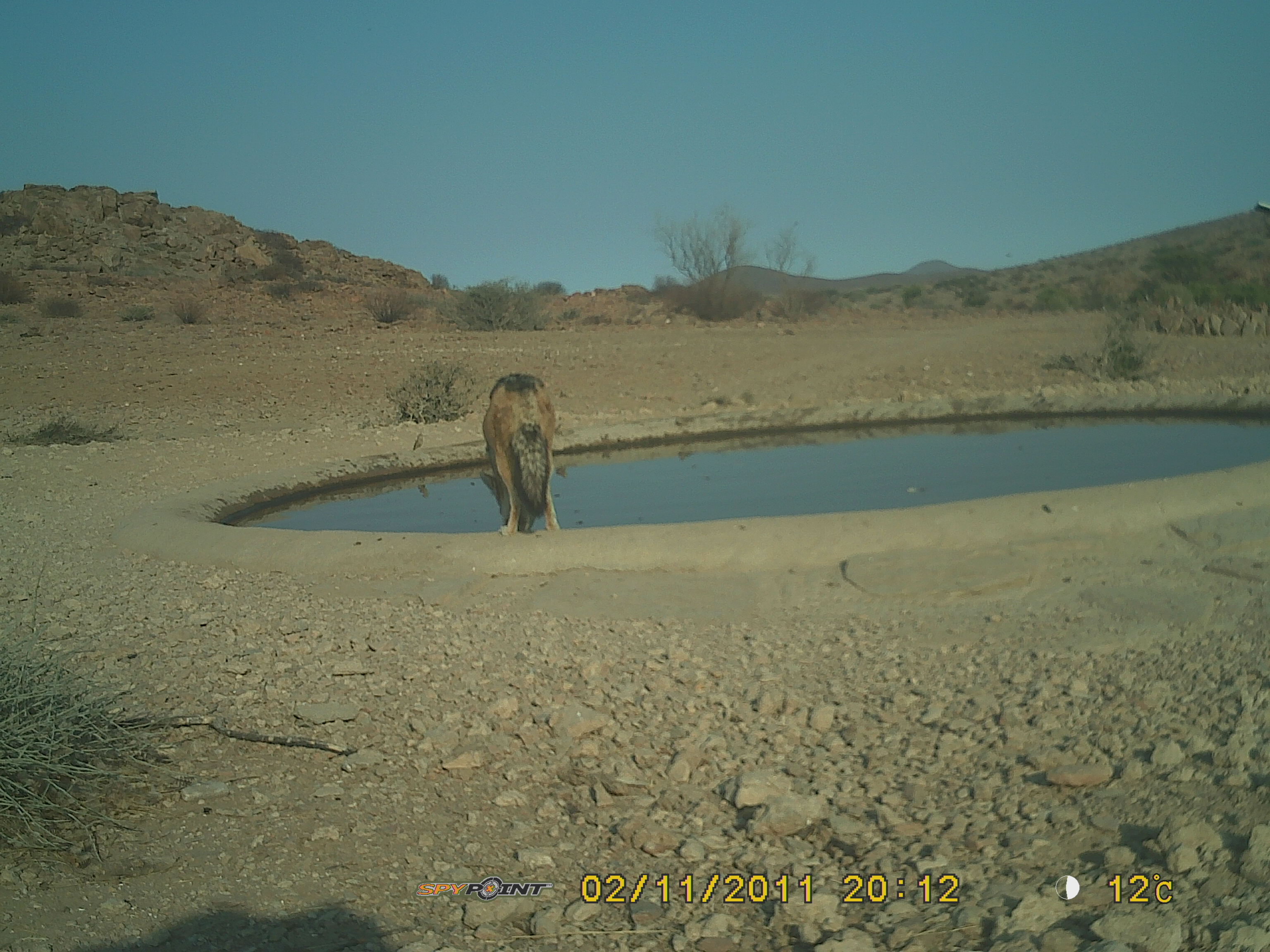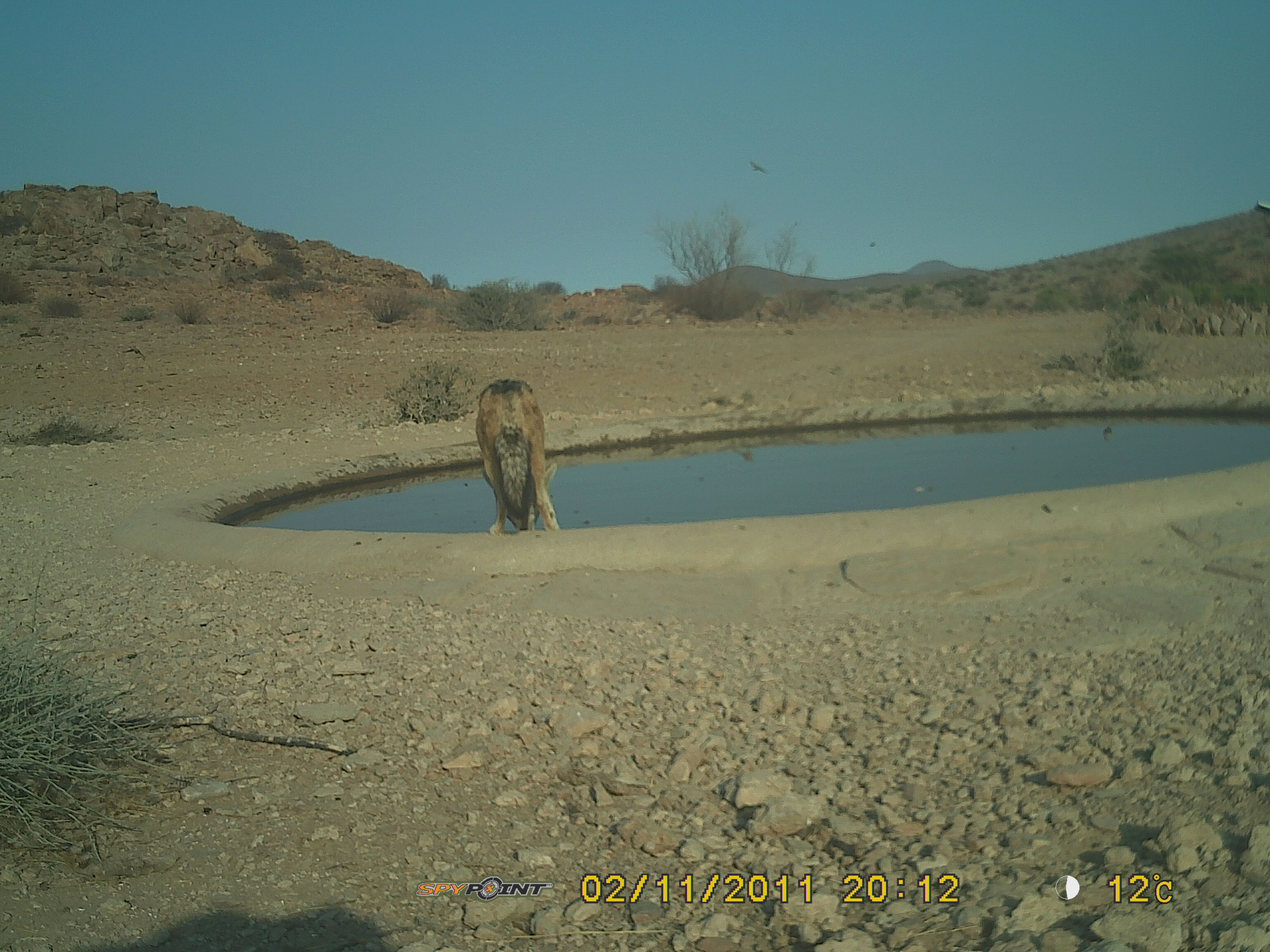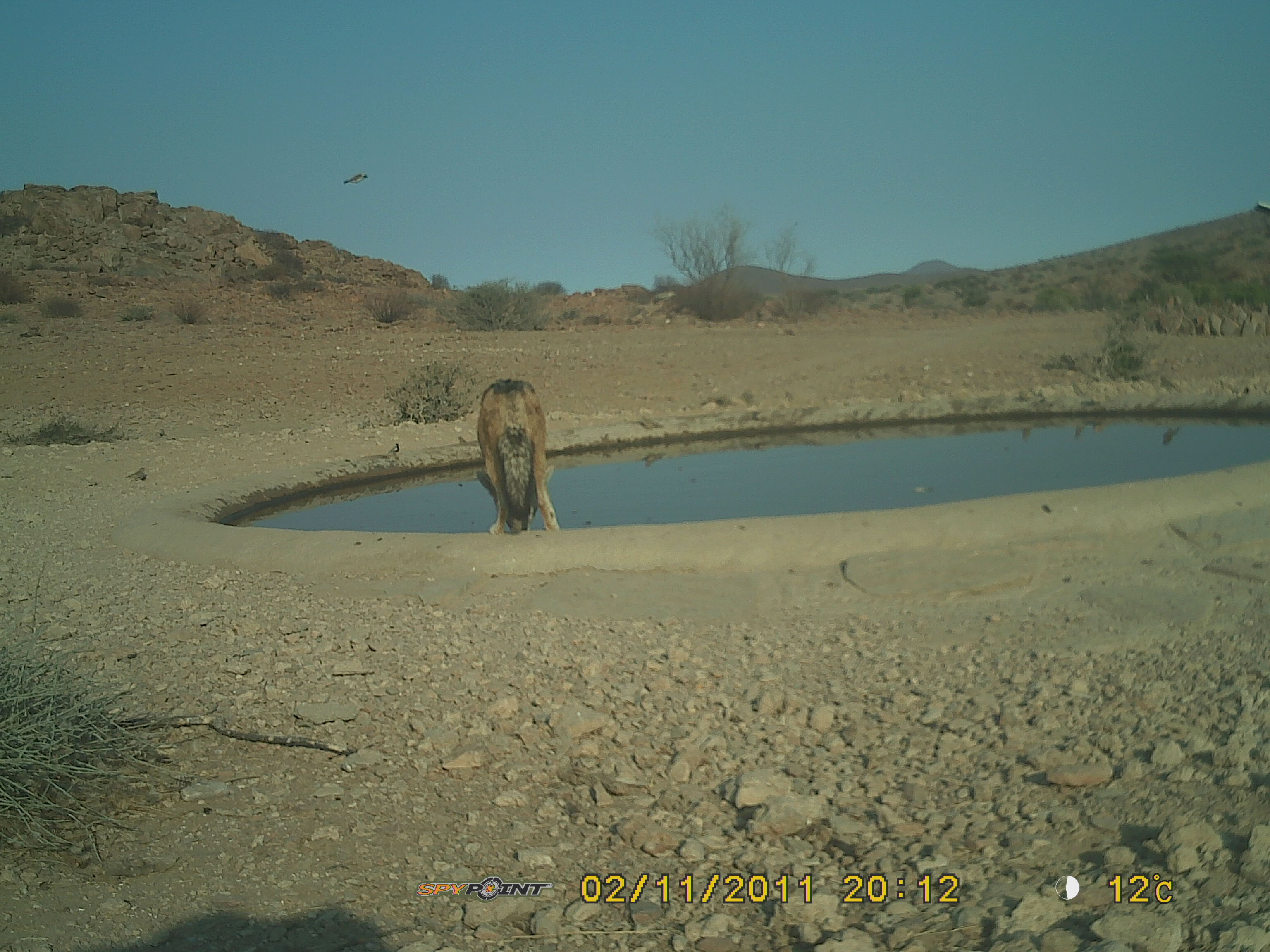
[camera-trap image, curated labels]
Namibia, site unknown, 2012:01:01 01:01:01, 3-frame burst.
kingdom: Animalia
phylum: Chordata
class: Mammalia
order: Carnivora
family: Canidae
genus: Lupulella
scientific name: Lupulella mesomelas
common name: black-backed jackal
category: canis mesomelas